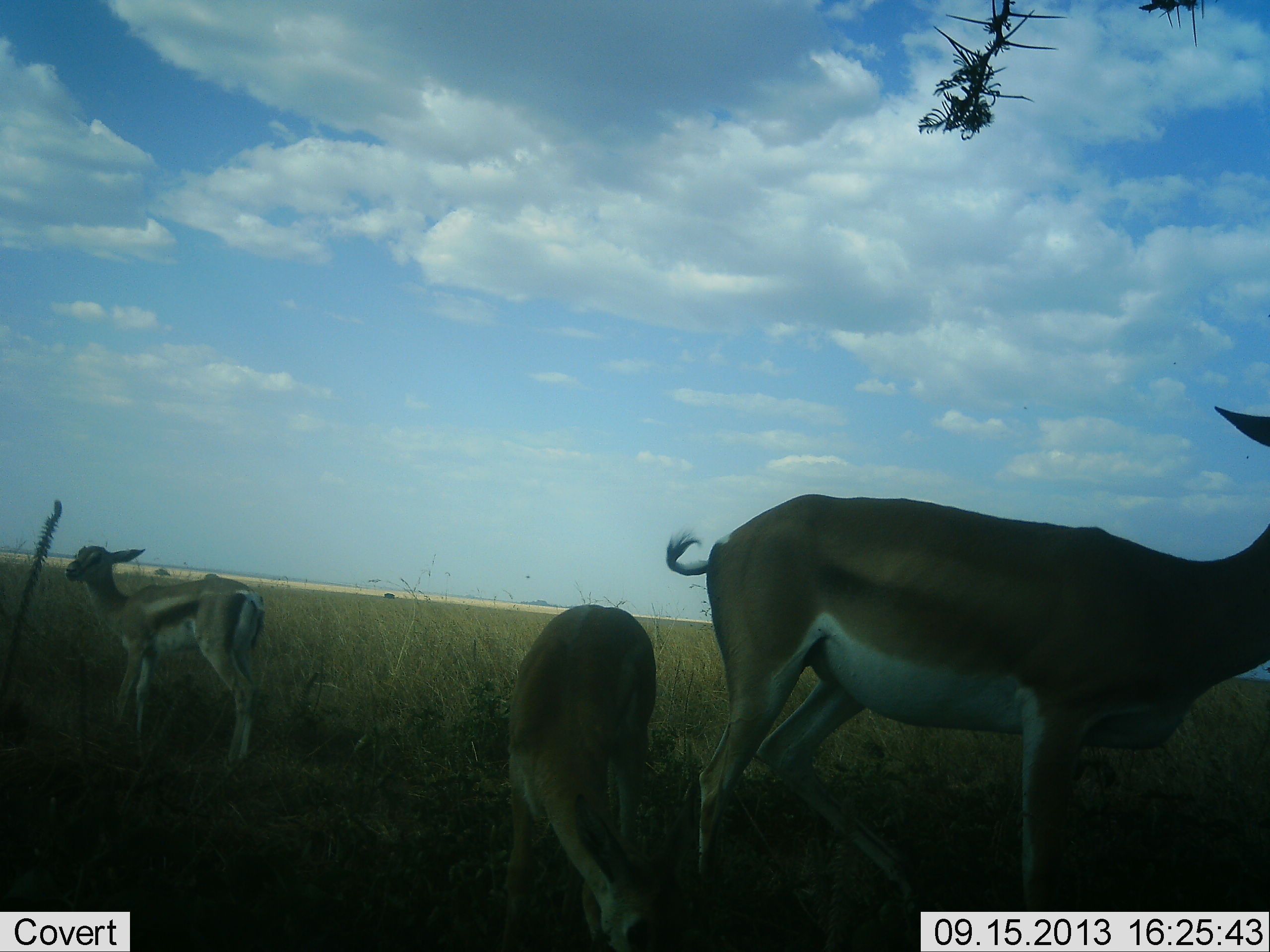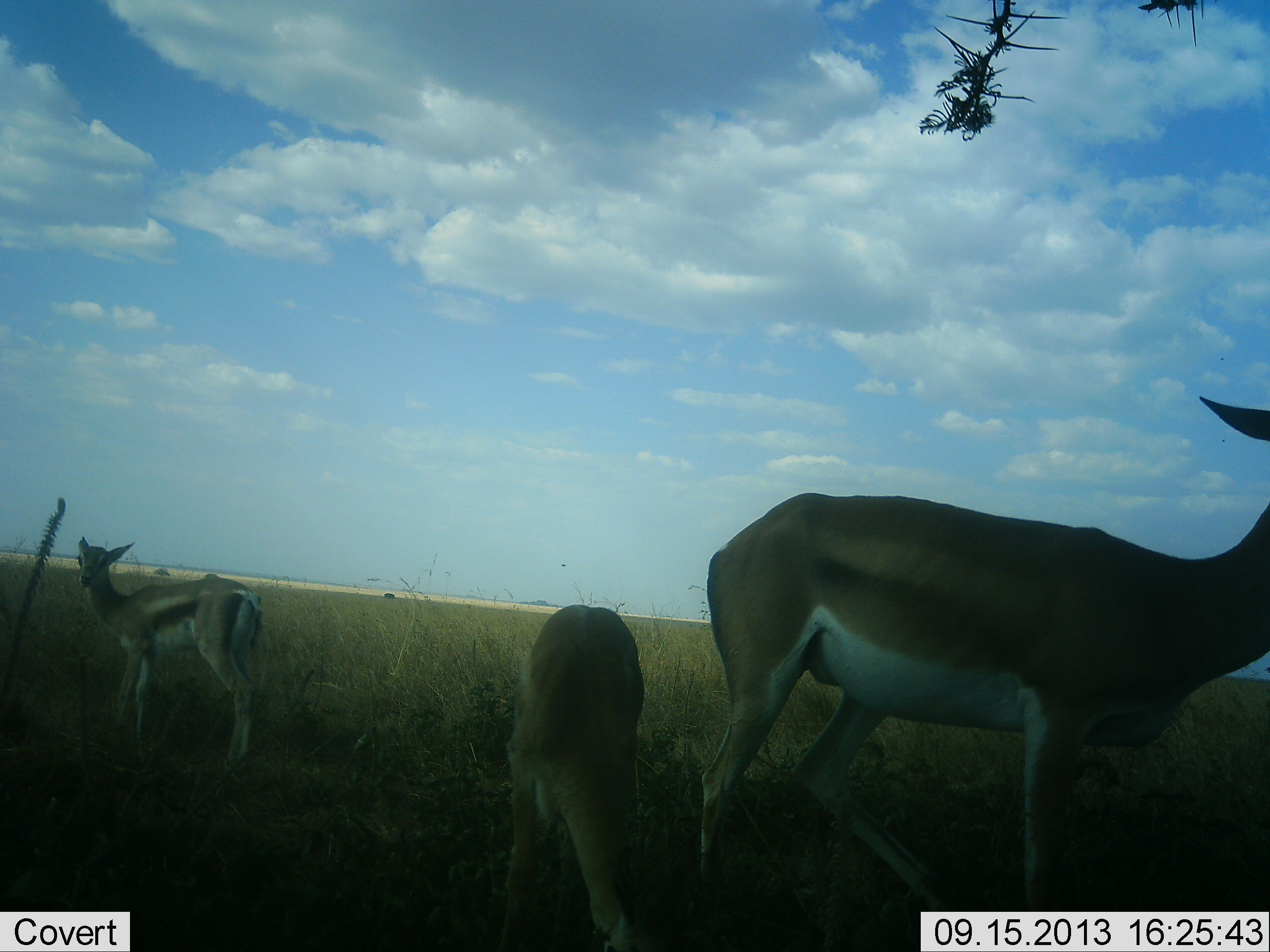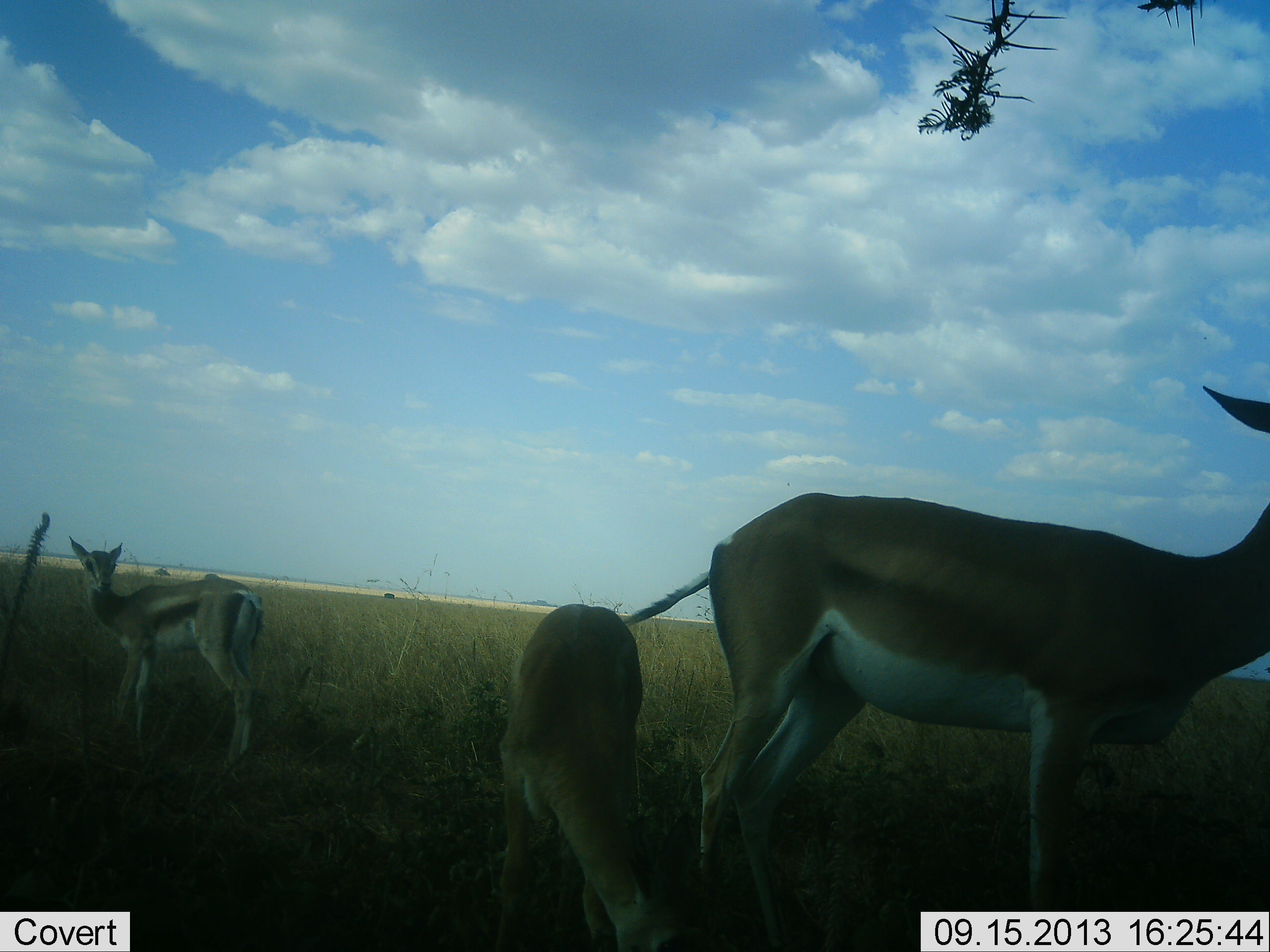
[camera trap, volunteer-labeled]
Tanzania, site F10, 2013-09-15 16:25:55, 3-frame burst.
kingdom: Animalia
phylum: Chordata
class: Mammalia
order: Artiodactyla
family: Bovidae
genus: Nanger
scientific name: Nanger granti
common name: grant's gazelle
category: gazellegrants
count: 3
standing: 90%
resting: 0%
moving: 15%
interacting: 0%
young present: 80%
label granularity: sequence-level